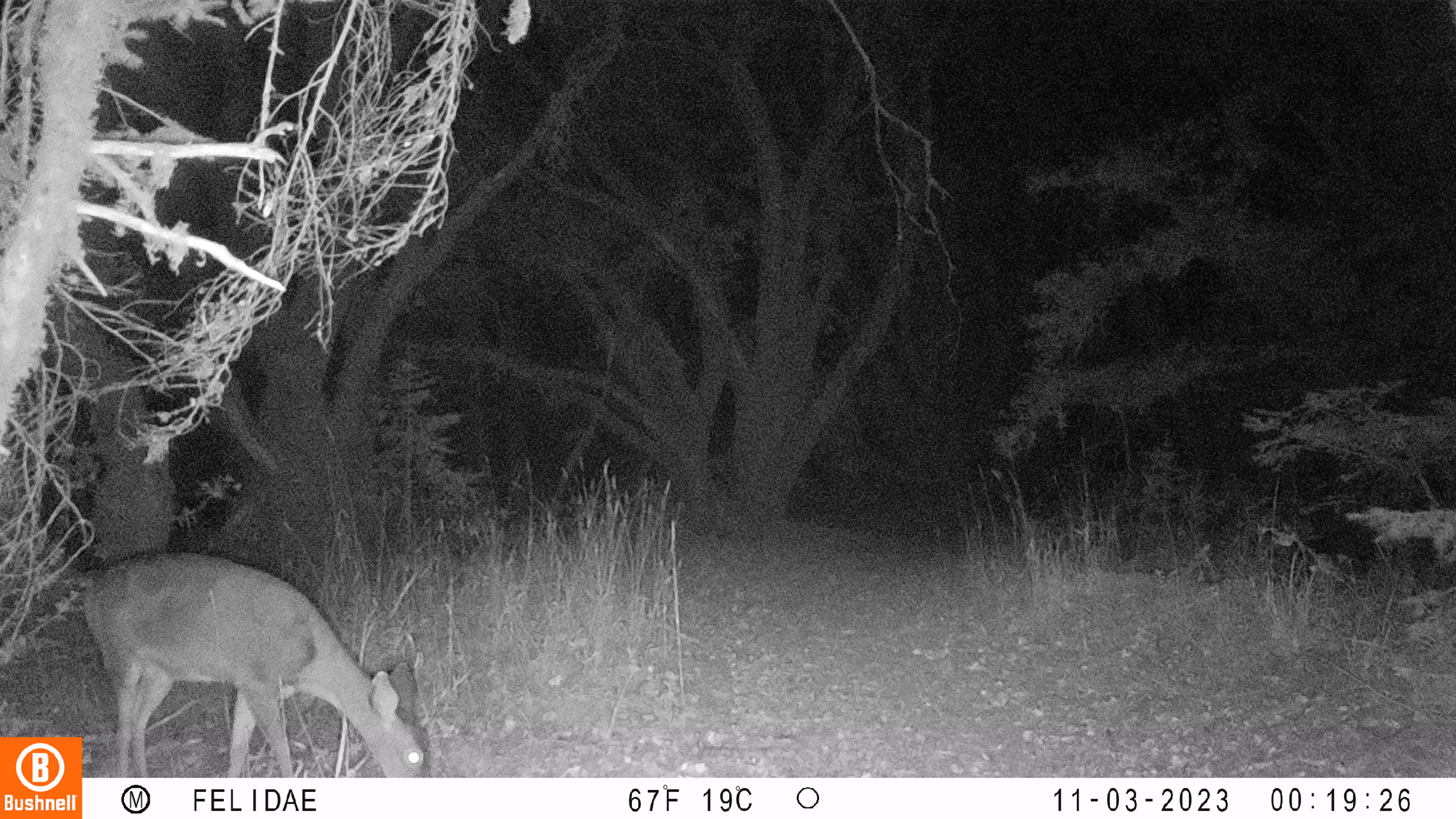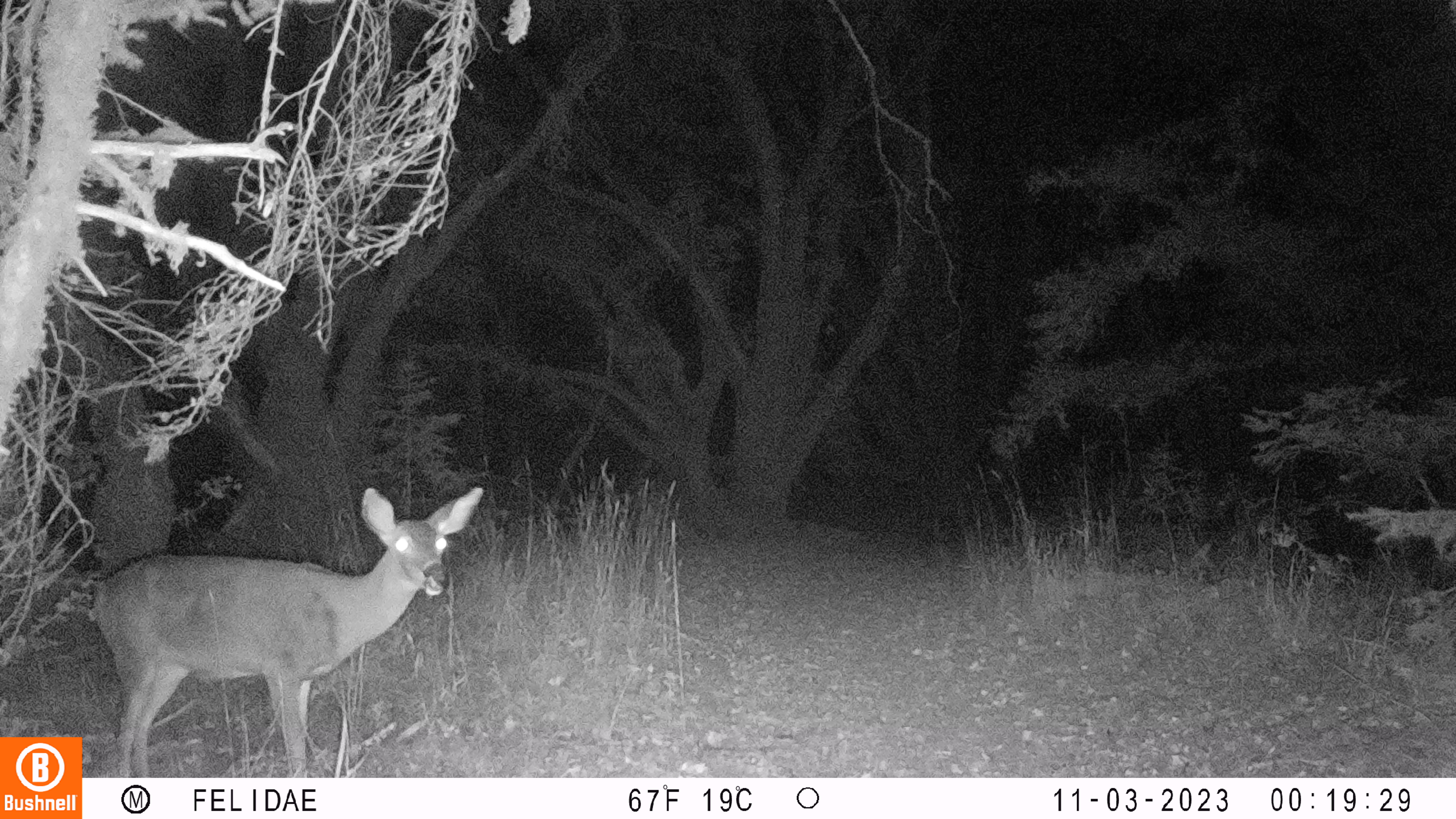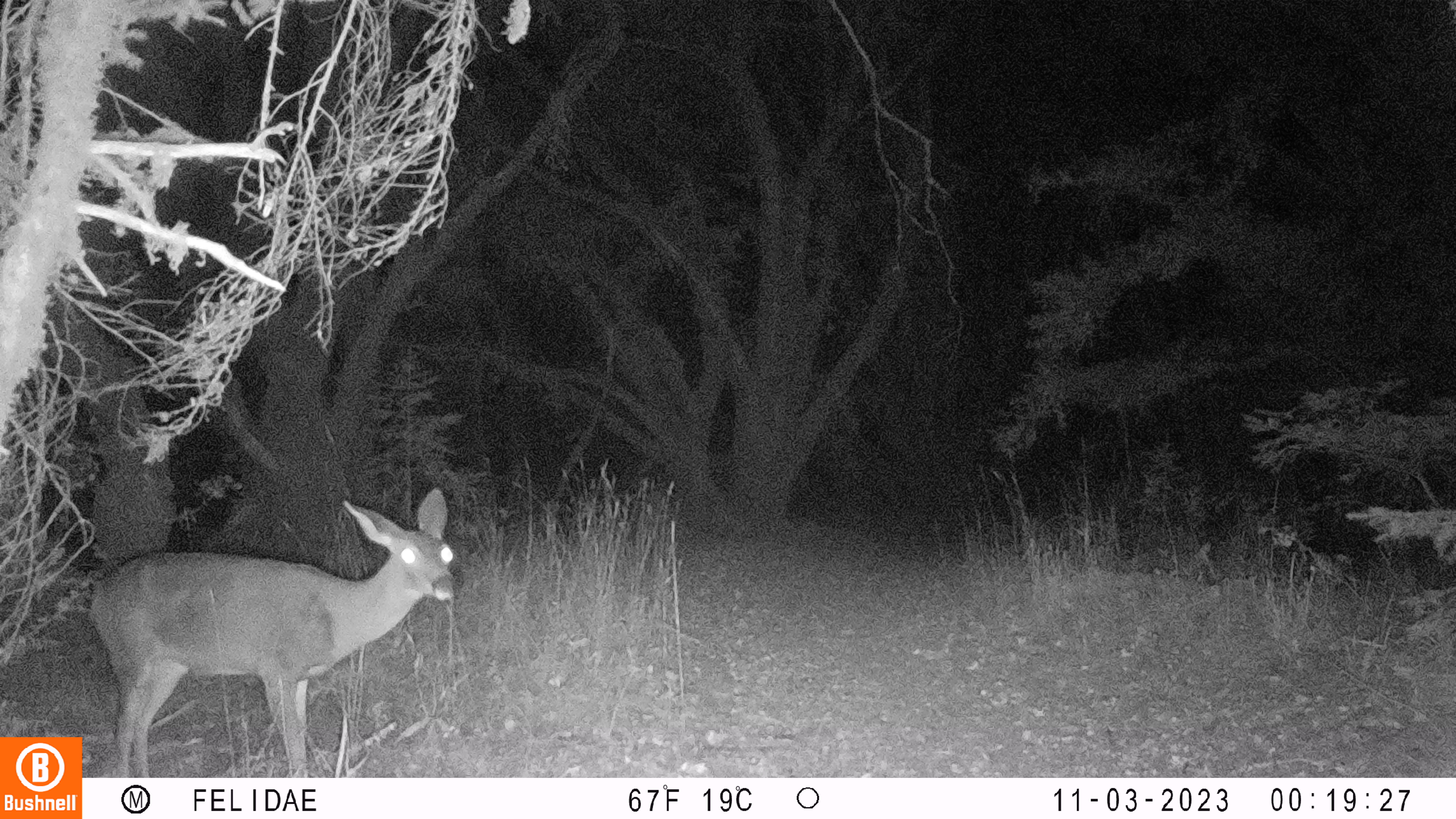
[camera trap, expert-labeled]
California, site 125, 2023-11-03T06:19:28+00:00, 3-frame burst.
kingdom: Animalia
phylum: Chordata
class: Mammalia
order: Artiodactyla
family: Cervidae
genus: Odocoileus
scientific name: Odocoileus hemionus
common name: mule deer